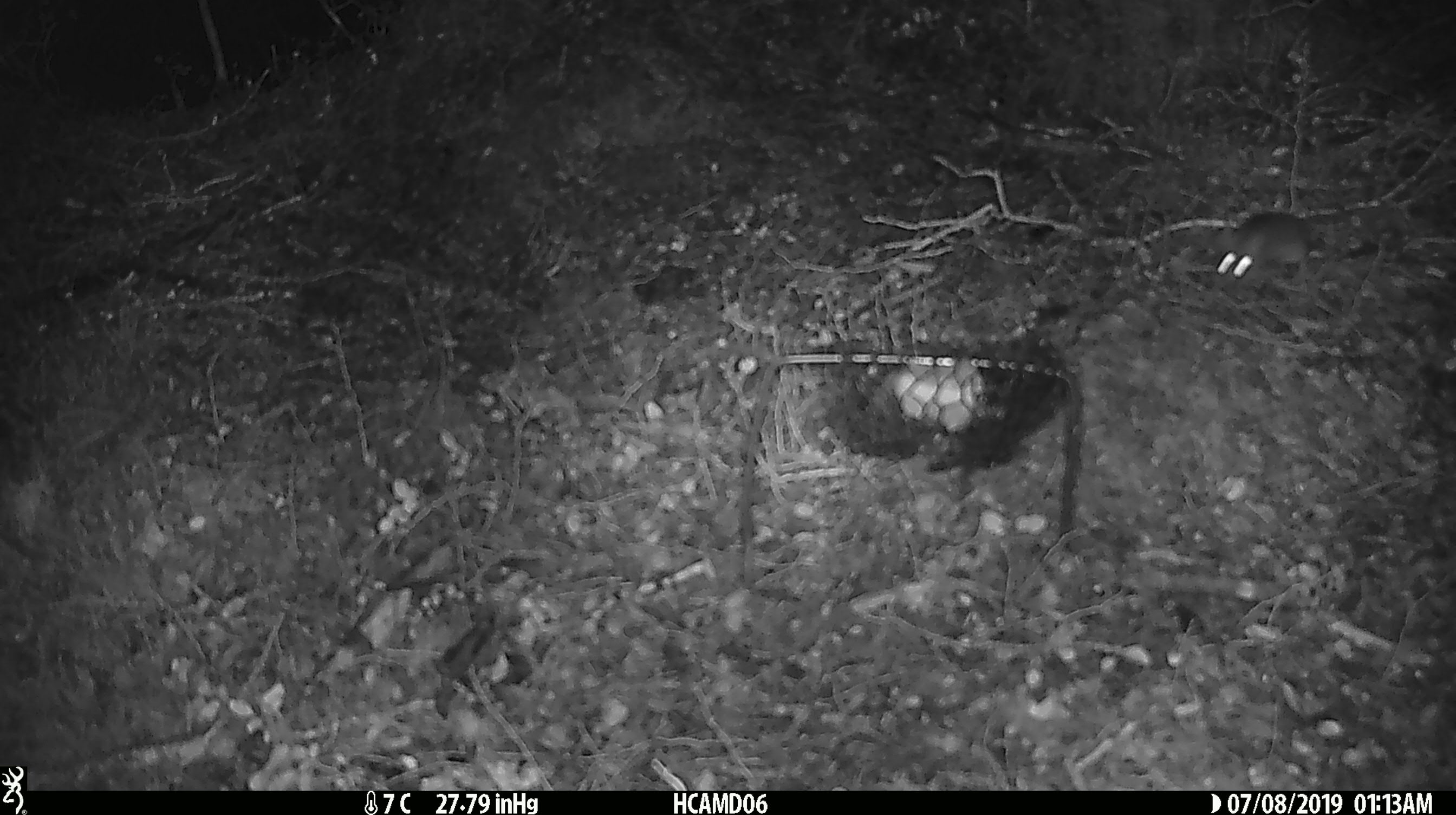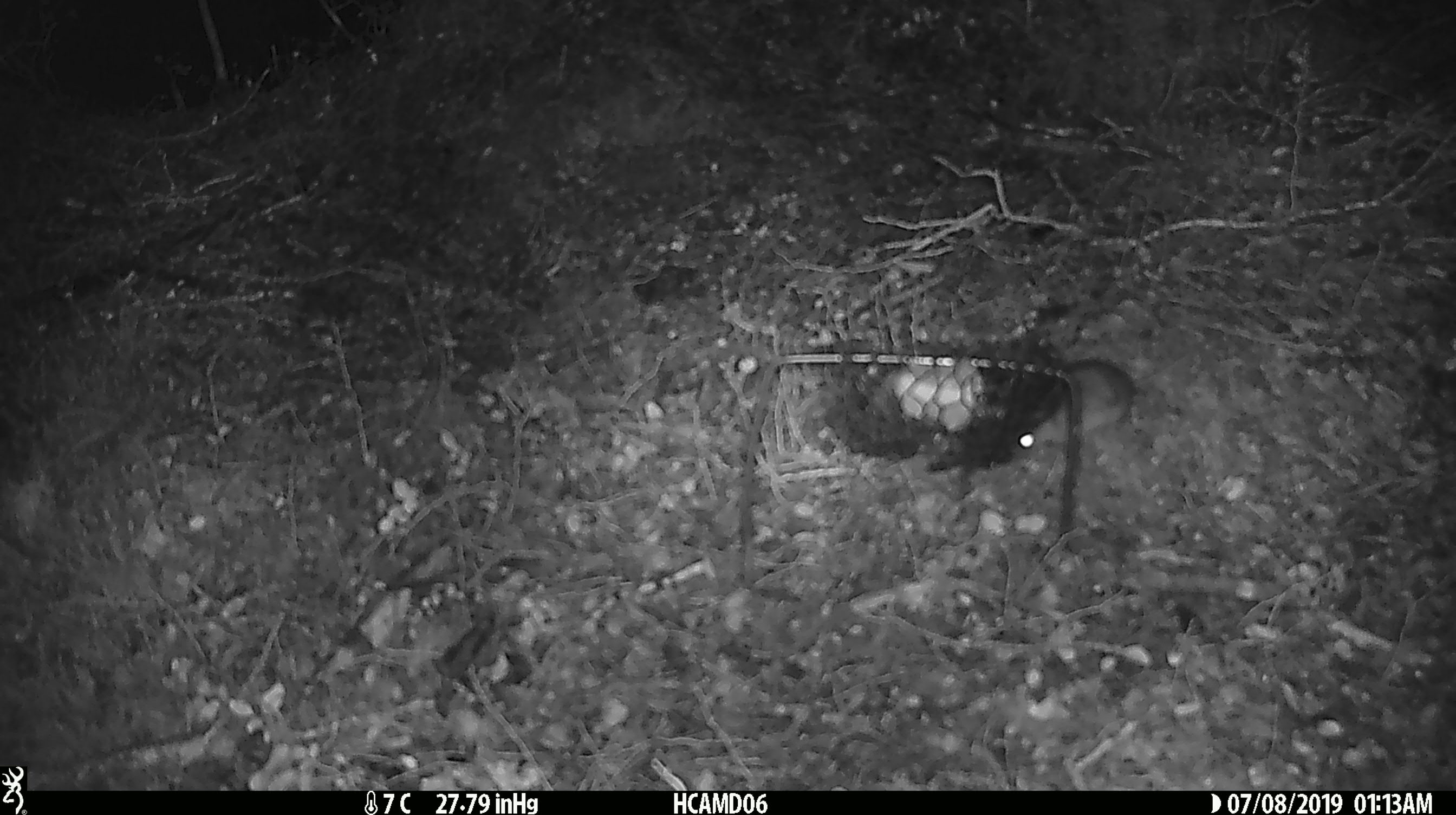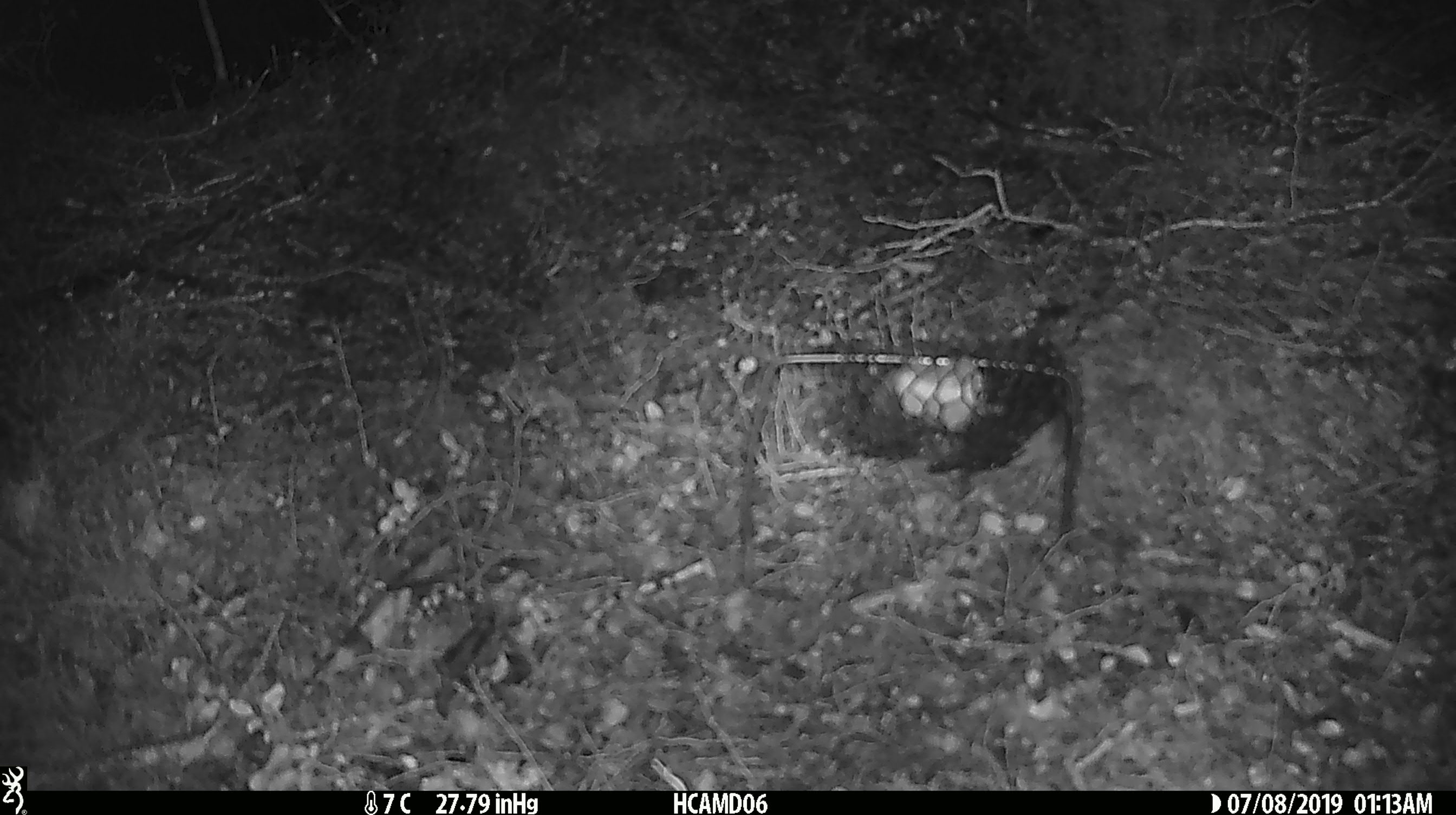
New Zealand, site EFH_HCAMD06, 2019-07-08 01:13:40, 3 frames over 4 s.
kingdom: Animalia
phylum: Chordata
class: Mammalia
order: Rodentia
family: Muridae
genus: Mus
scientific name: Mus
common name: mouse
Mouse (Mus).